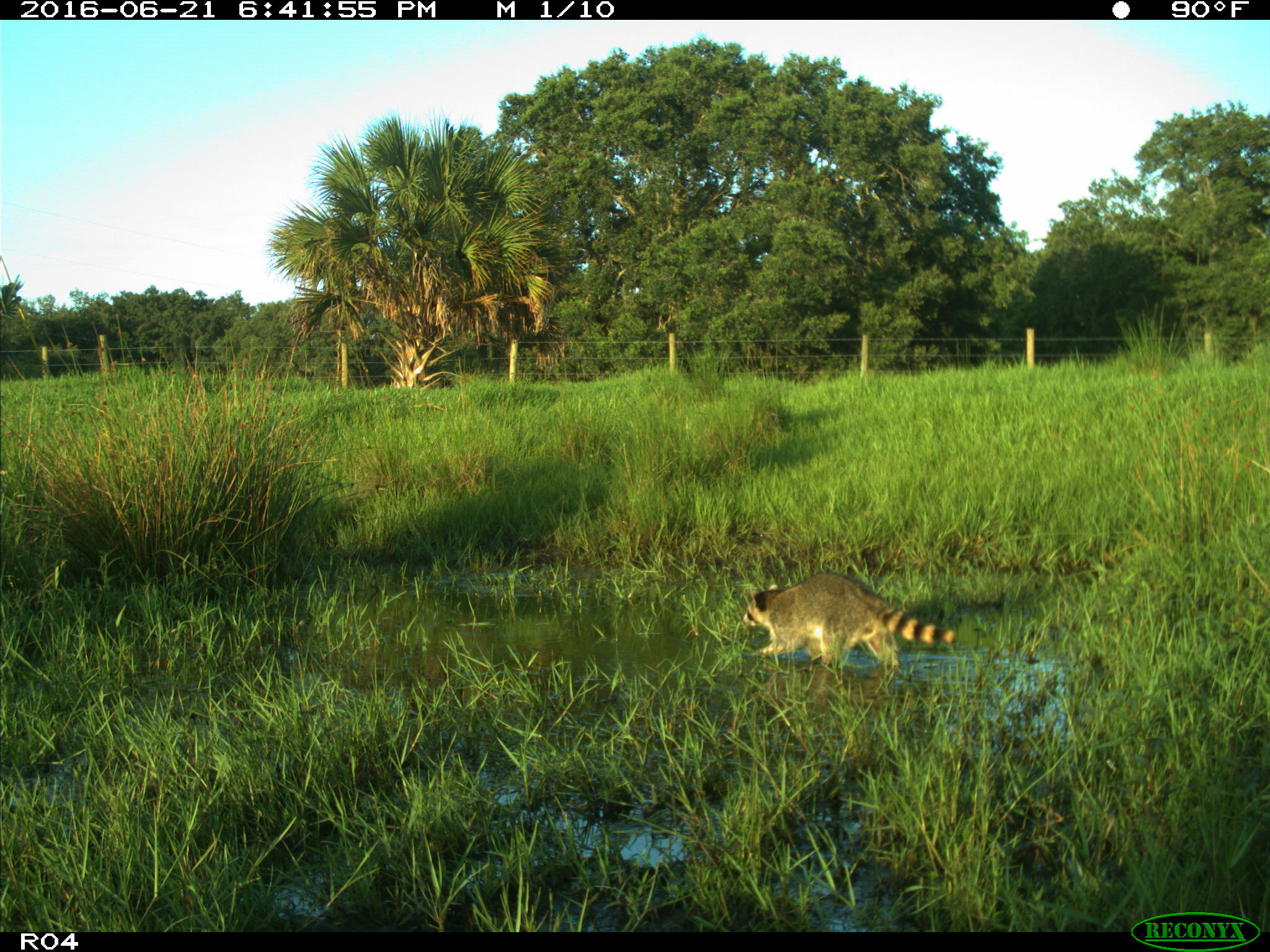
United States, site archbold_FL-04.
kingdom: Animalia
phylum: Chordata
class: Mammalia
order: Carnivora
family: Procyonidae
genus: Procyon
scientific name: Procyon lotor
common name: common raccoon